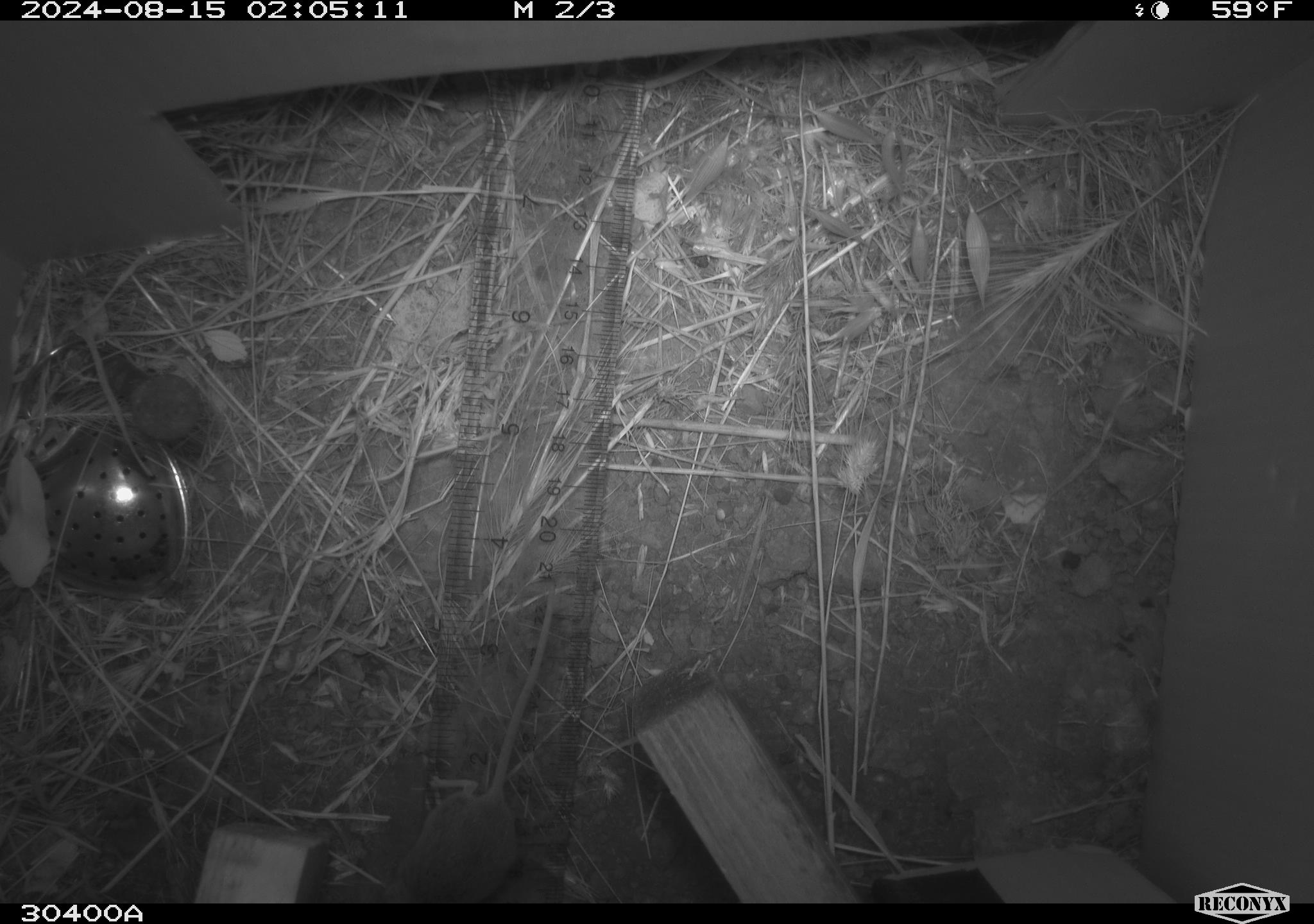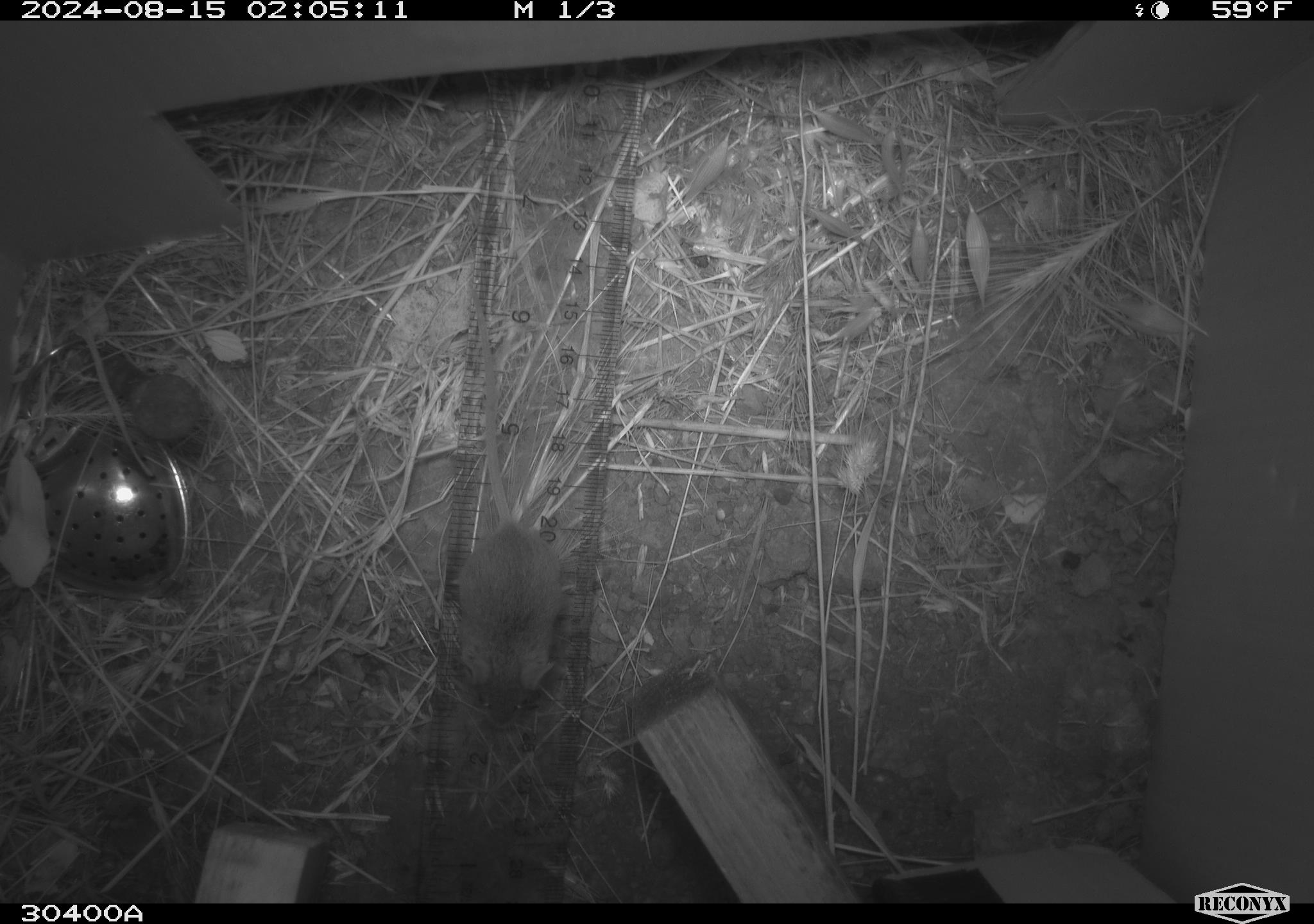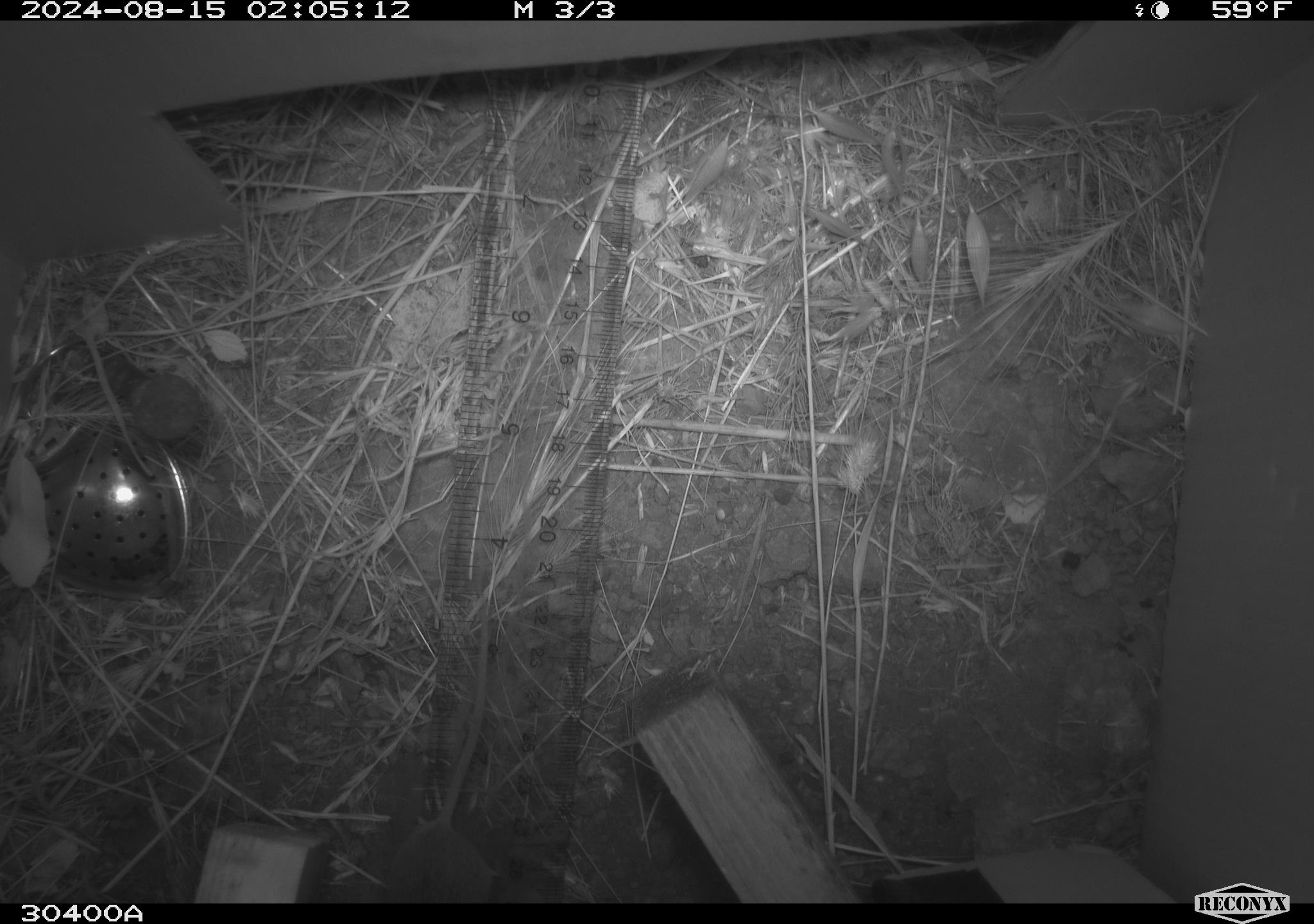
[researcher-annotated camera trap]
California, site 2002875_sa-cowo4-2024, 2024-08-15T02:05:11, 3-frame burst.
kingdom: Animalia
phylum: Chordata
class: Mammalia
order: Rodentia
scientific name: Rodentia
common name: mouse species